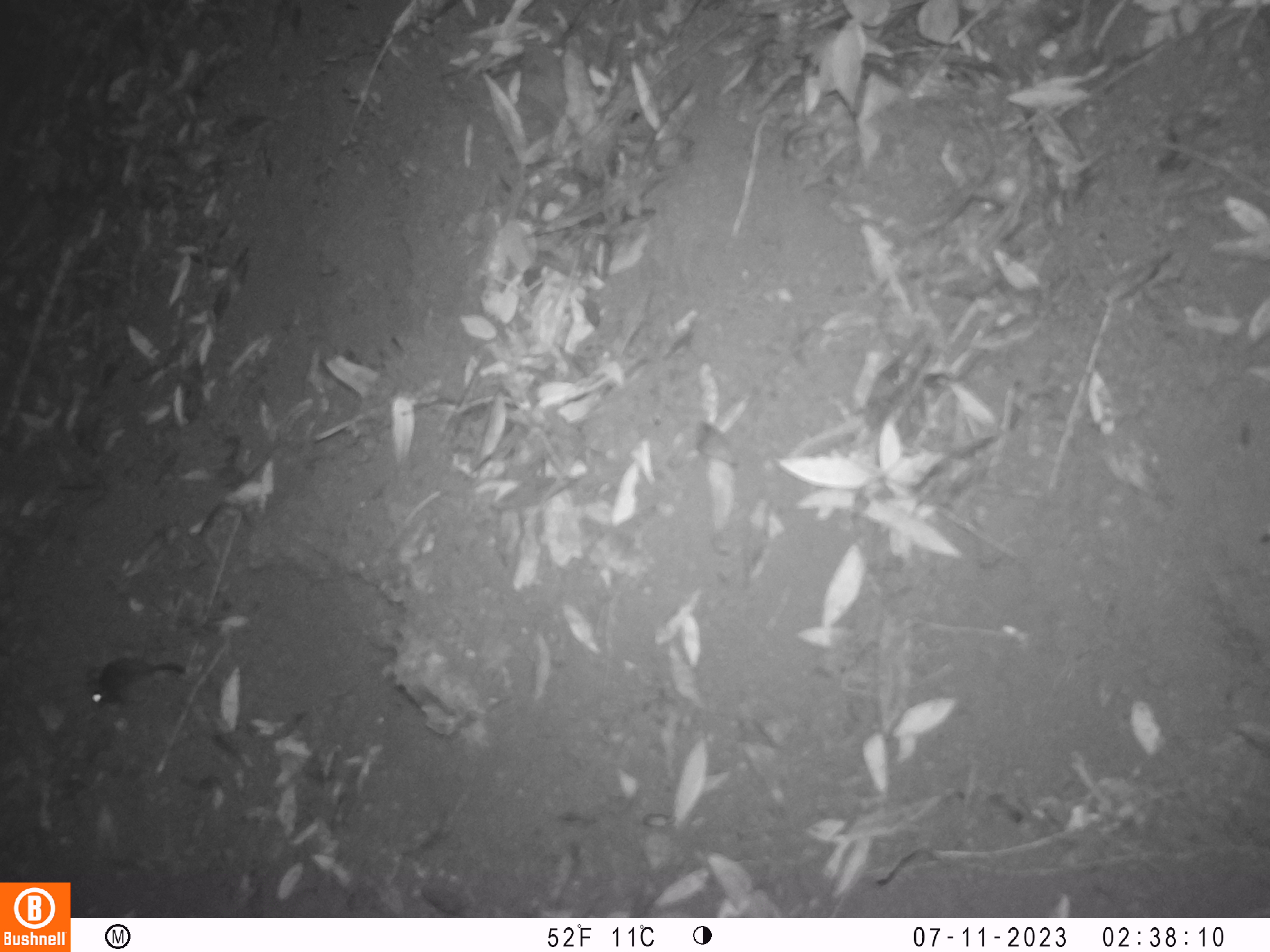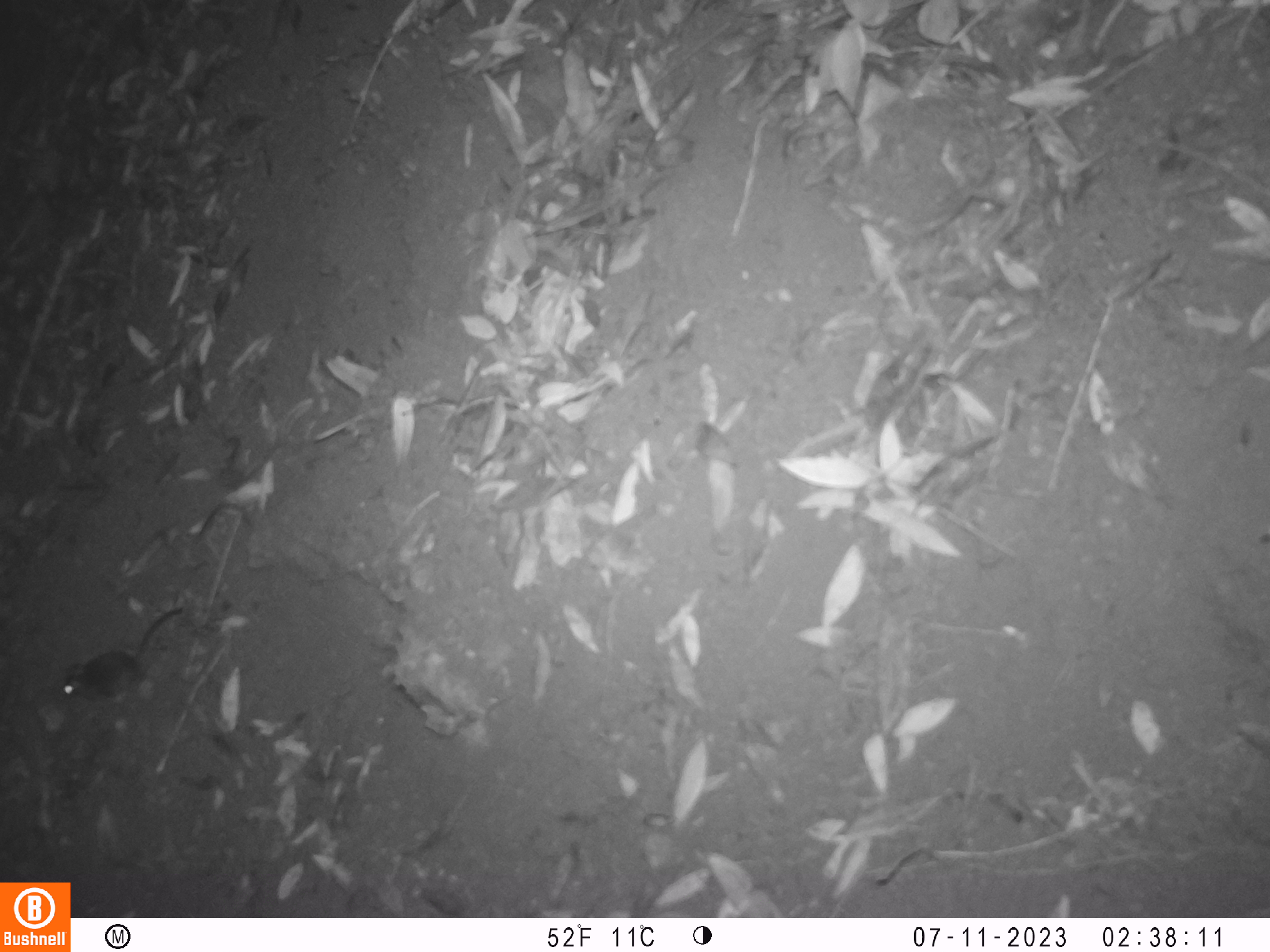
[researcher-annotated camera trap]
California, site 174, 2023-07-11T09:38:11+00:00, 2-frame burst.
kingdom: Animalia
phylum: Chordata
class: Mammalia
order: Rodentia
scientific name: Rodentia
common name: mouse or rat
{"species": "mouse or rat (Rodentia)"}